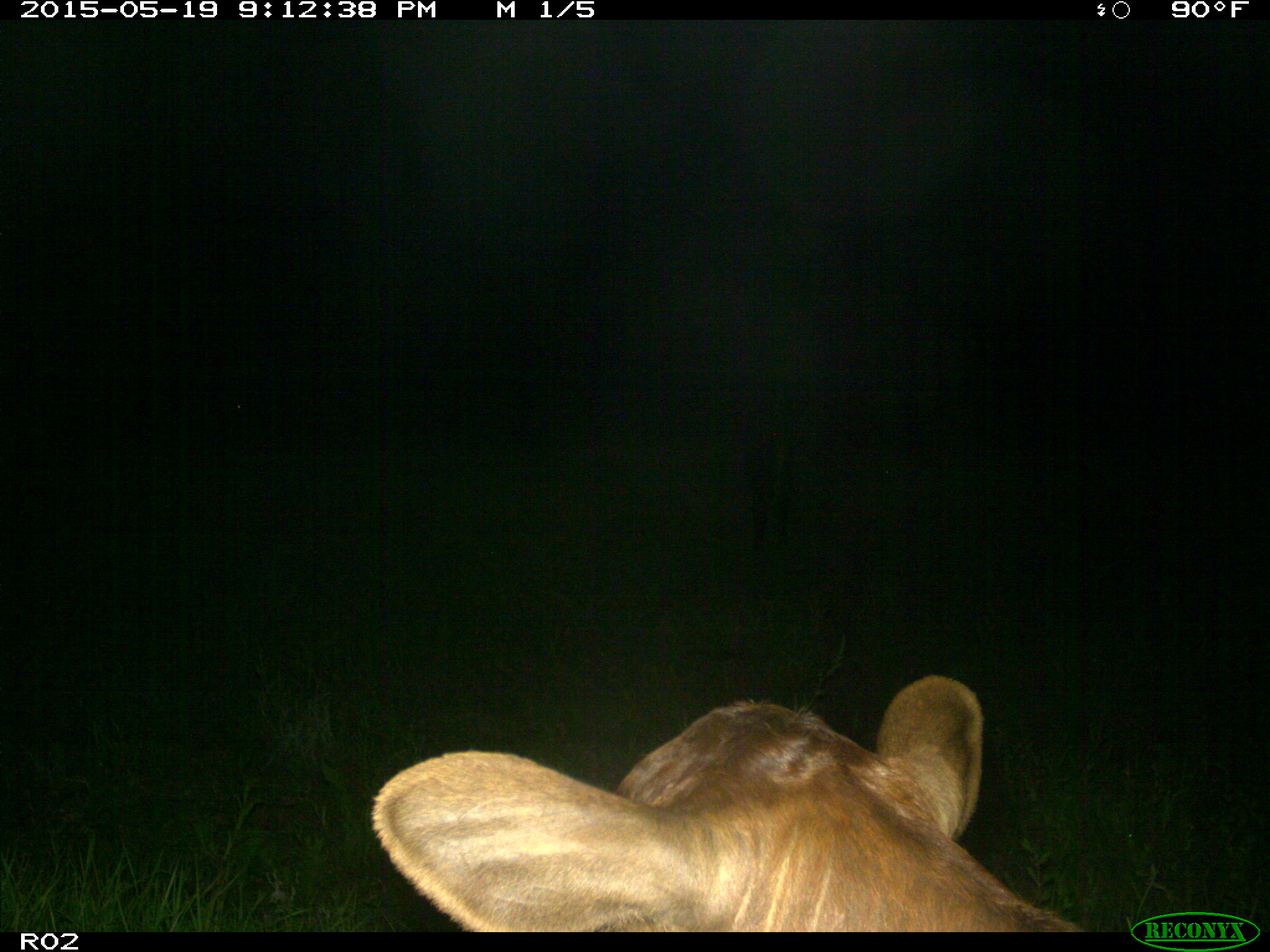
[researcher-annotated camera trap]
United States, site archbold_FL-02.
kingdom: Animalia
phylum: Chordata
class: Mammalia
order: Artiodactyla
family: Bovidae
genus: Bos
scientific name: Bos taurus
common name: domestic cow